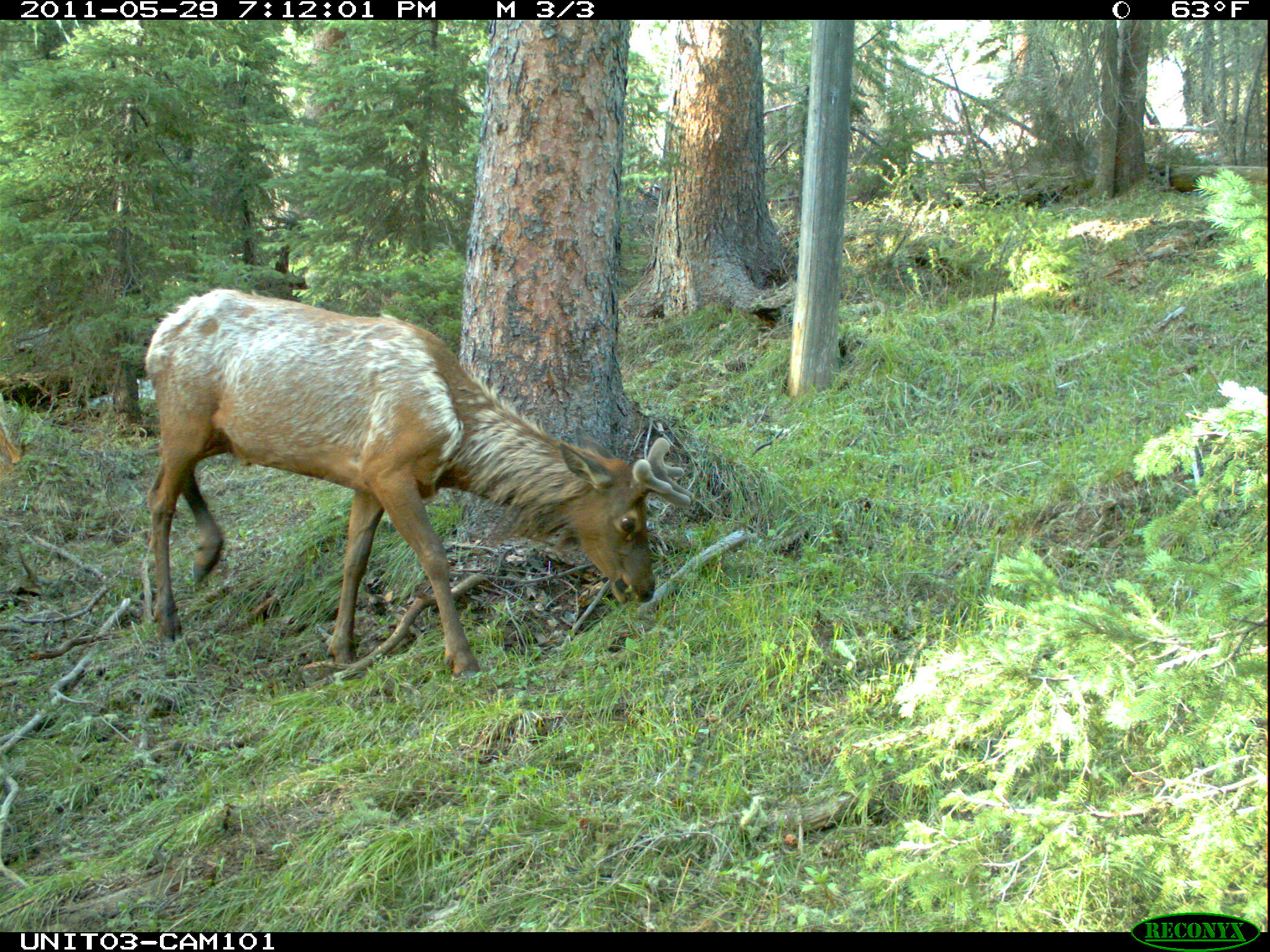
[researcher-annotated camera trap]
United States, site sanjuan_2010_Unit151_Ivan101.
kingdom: Animalia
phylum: Chordata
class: Mammalia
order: Artiodactyla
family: Cervidae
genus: Cervus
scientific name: Cervus elaphus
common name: red deer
Cervus elaphus (red deer).